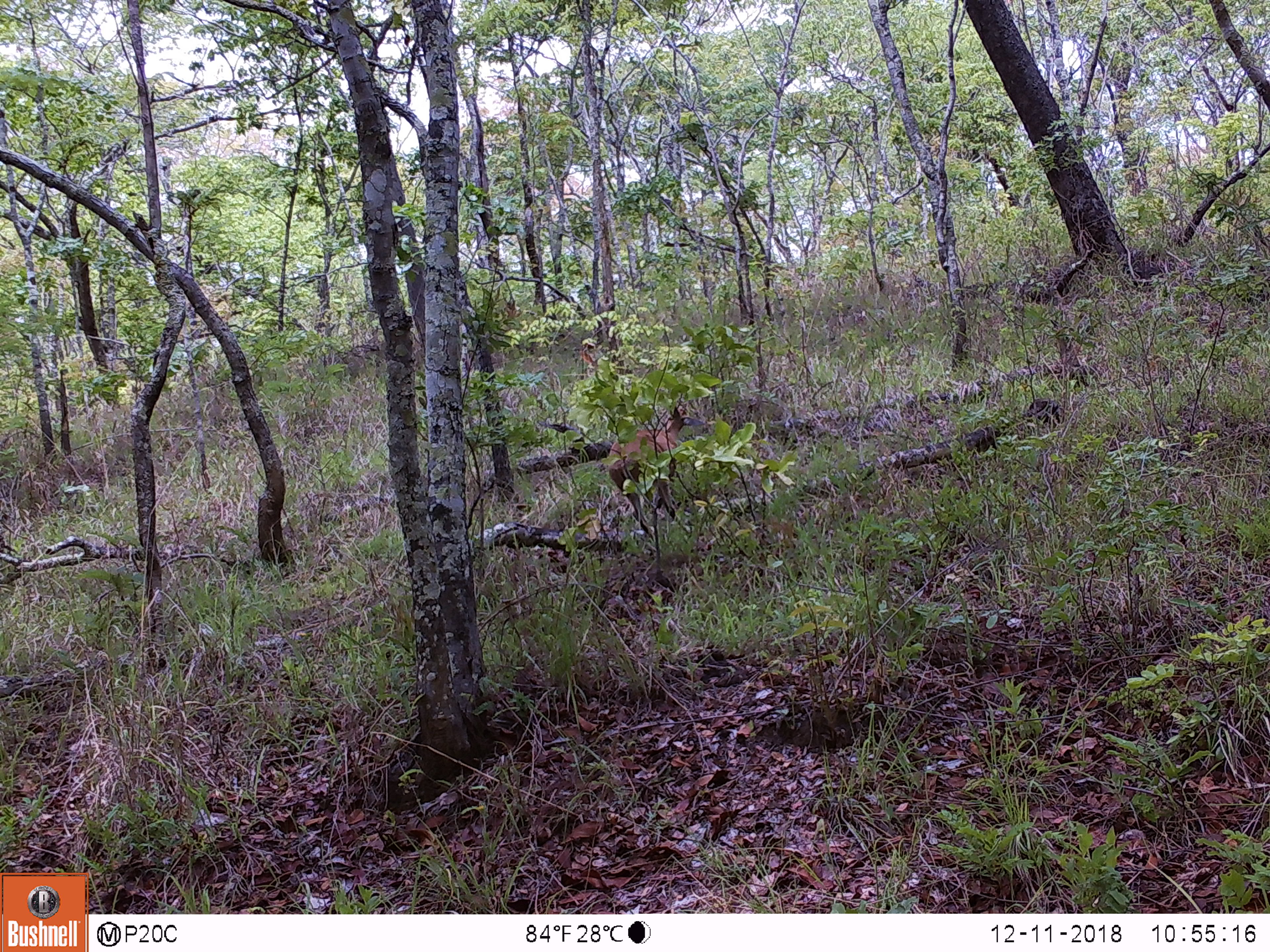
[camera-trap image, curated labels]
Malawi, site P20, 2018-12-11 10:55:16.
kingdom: Animalia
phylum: Chordata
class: Mammalia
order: Artiodactyla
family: Bovidae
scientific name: Antilopinae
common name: small antelope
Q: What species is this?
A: Small antelope (Antilopinae).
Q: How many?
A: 1.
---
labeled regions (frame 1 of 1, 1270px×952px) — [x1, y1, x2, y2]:
small antelope: [600, 394, 702, 542]